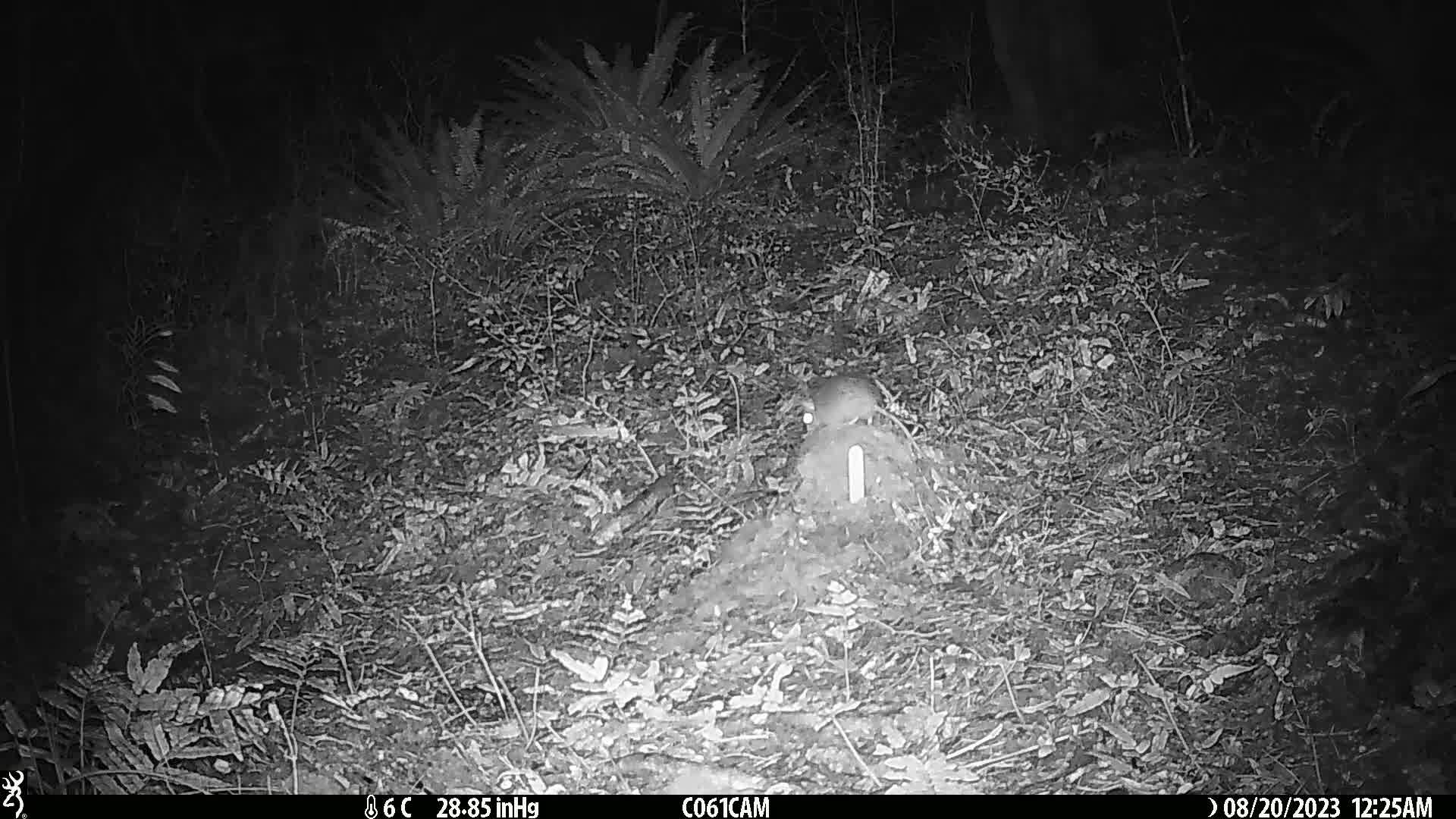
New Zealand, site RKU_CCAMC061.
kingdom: Animalia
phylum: Chordata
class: Mammalia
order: Rodentia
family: Muridae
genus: Rattus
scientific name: Rattus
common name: rat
Rat (Rattus).